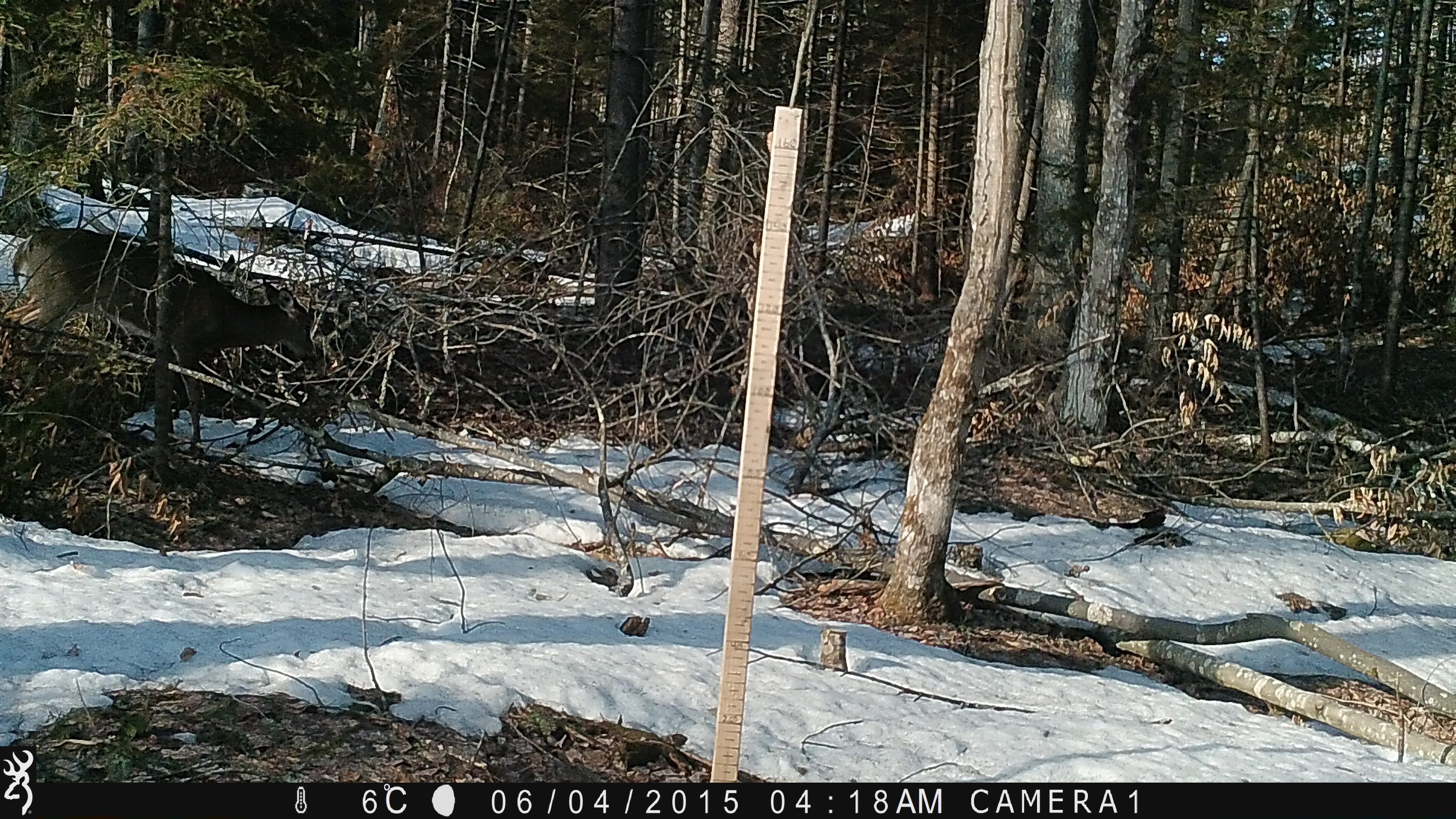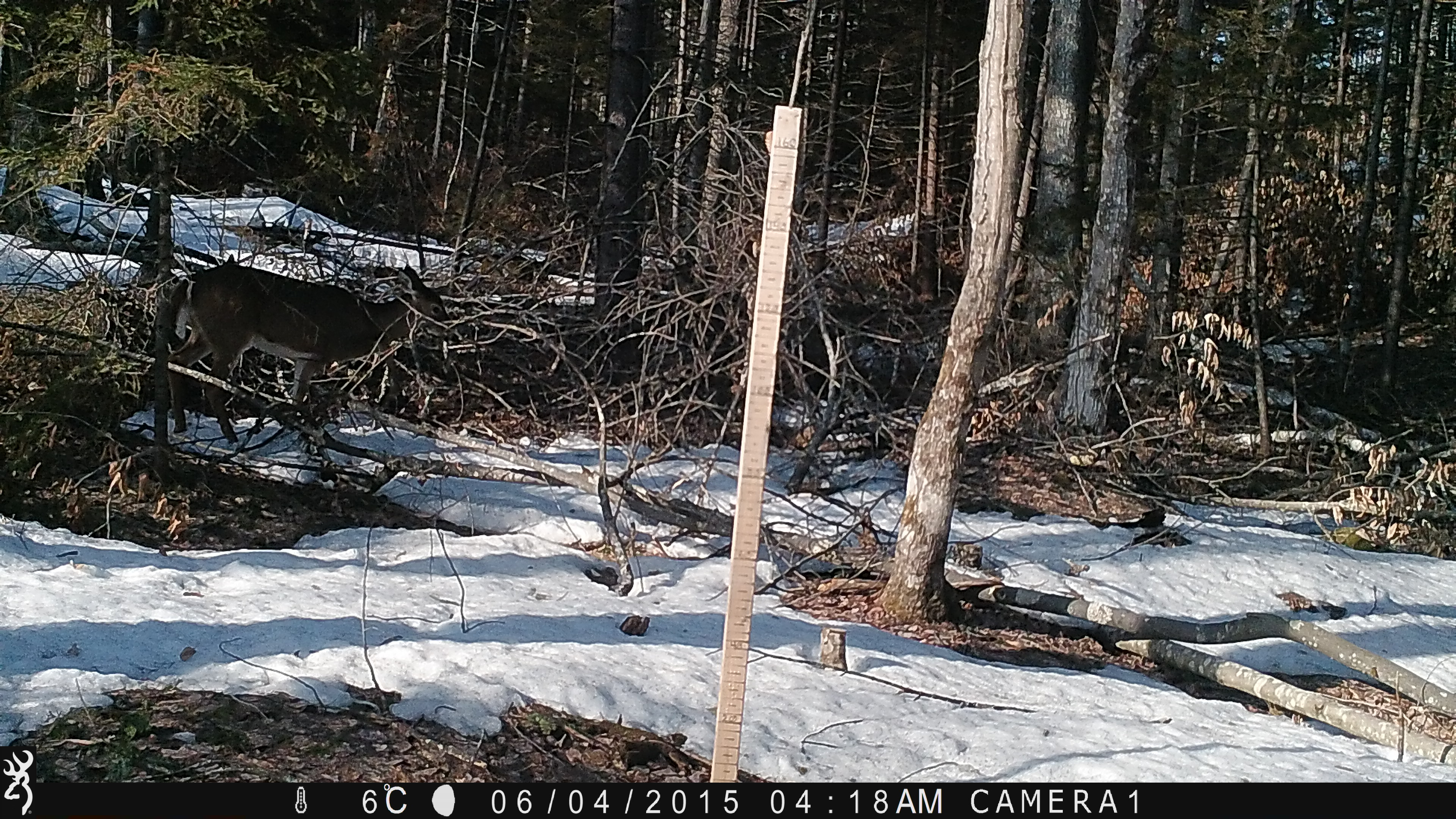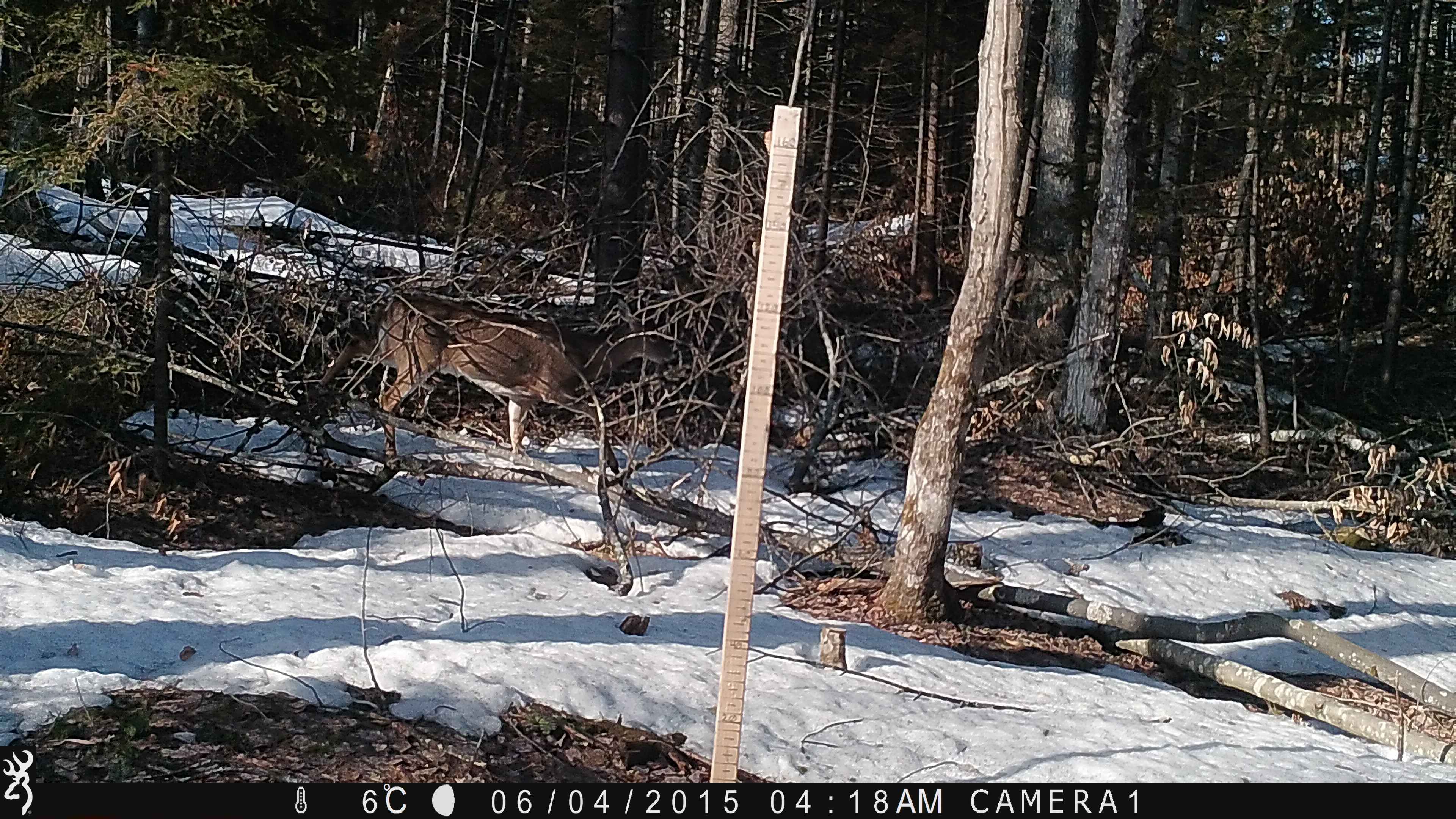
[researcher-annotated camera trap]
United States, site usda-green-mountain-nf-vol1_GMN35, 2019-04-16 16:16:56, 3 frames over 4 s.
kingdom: Animalia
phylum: Chordata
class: Mammalia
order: Artiodactyla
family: Cervidae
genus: Odocoileus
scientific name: Odocoileus virginianus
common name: white-tailed deer